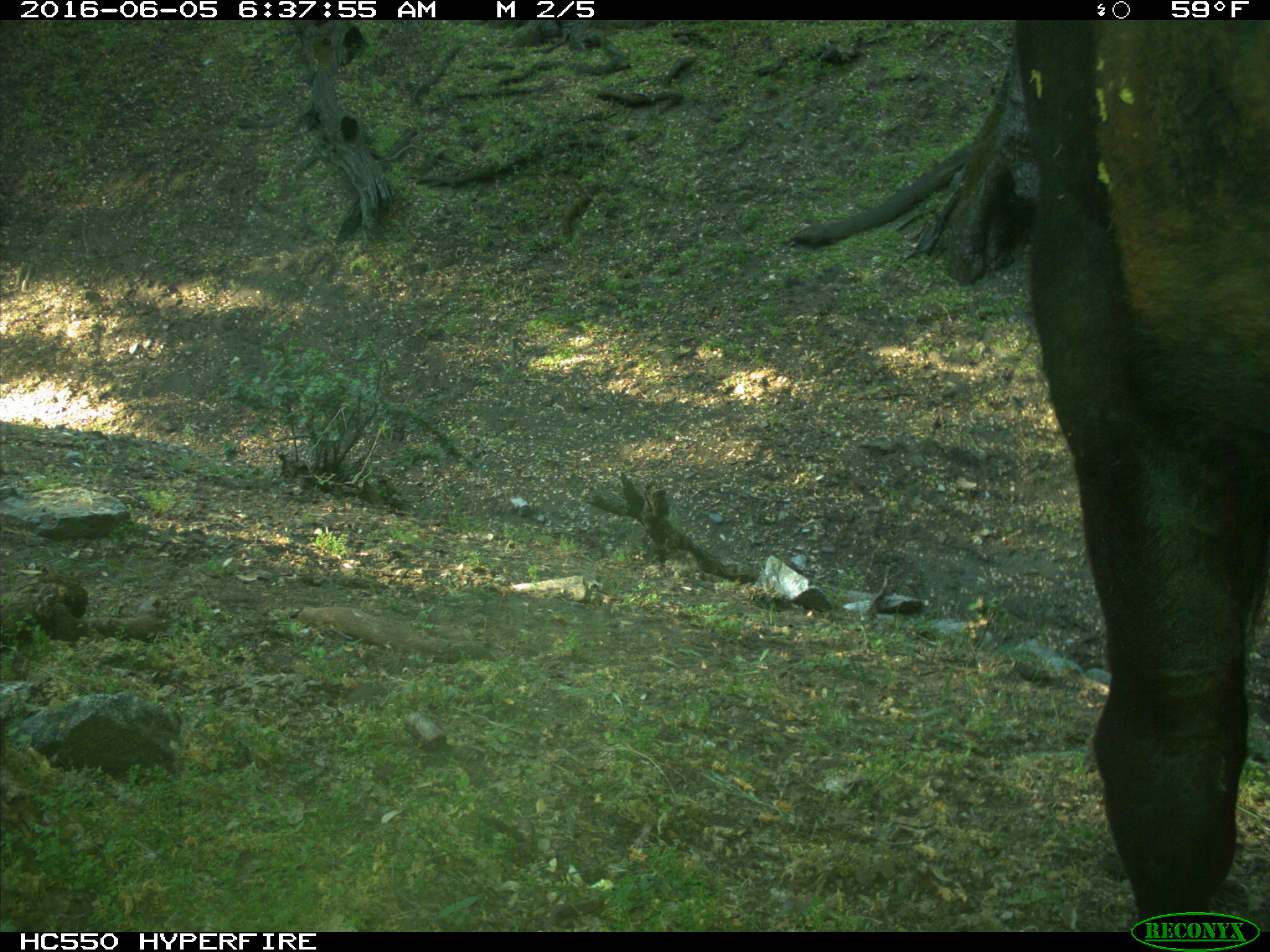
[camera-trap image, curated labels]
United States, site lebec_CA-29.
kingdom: Animalia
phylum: Chordata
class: Mammalia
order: Artiodactyla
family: Bovidae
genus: Bos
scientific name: Bos taurus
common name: domestic cow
Bos taurus (domestic cow).